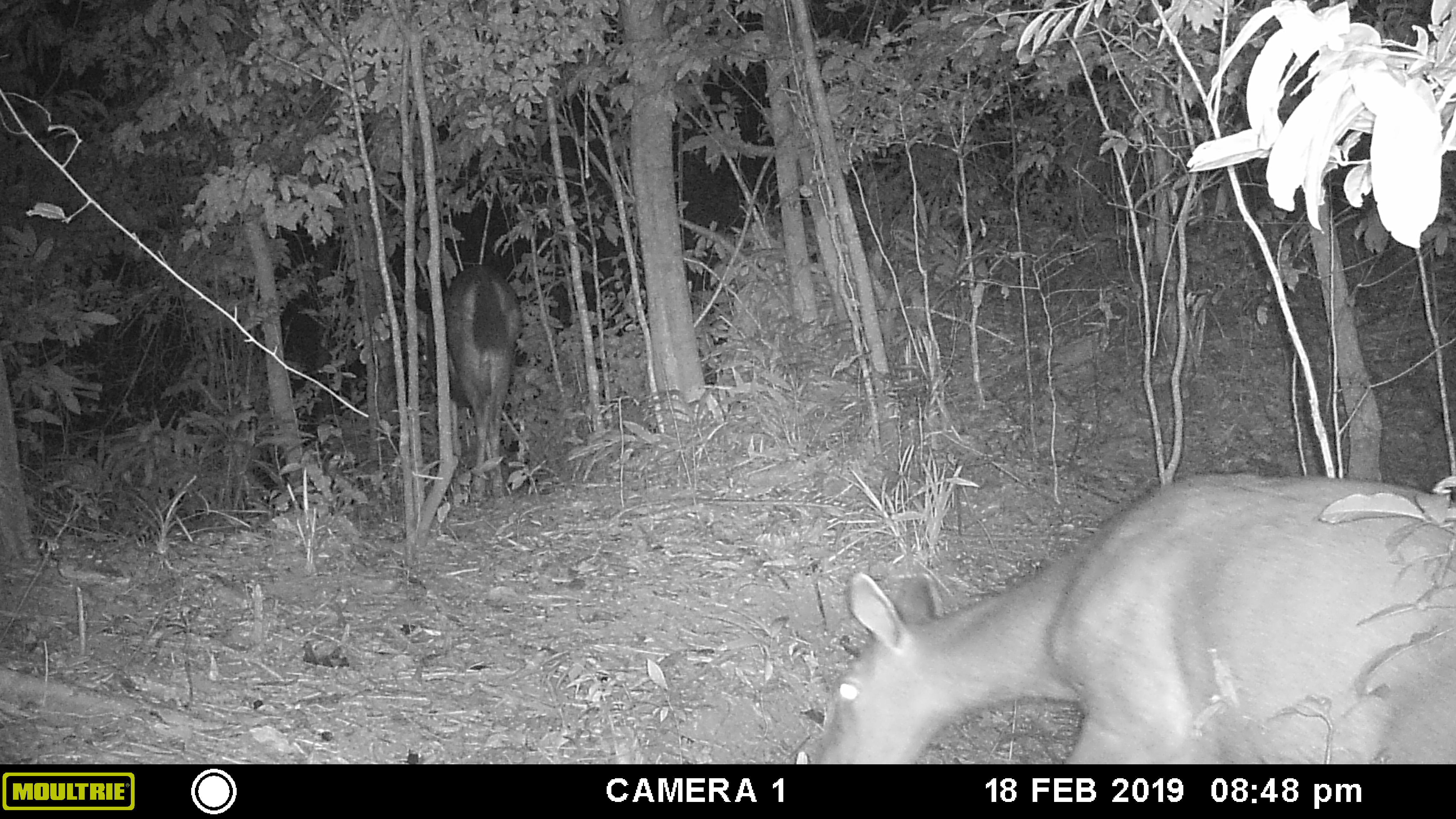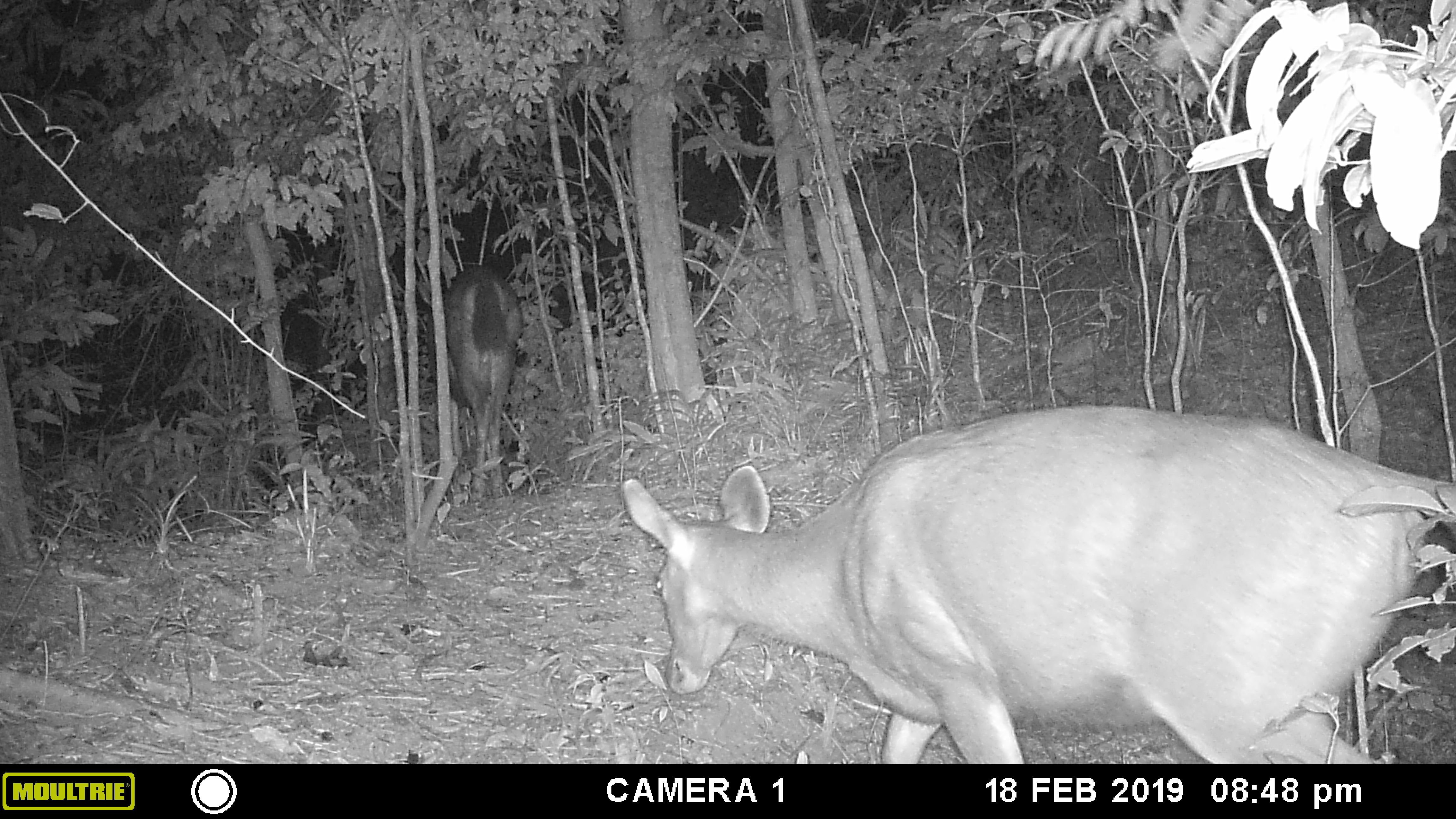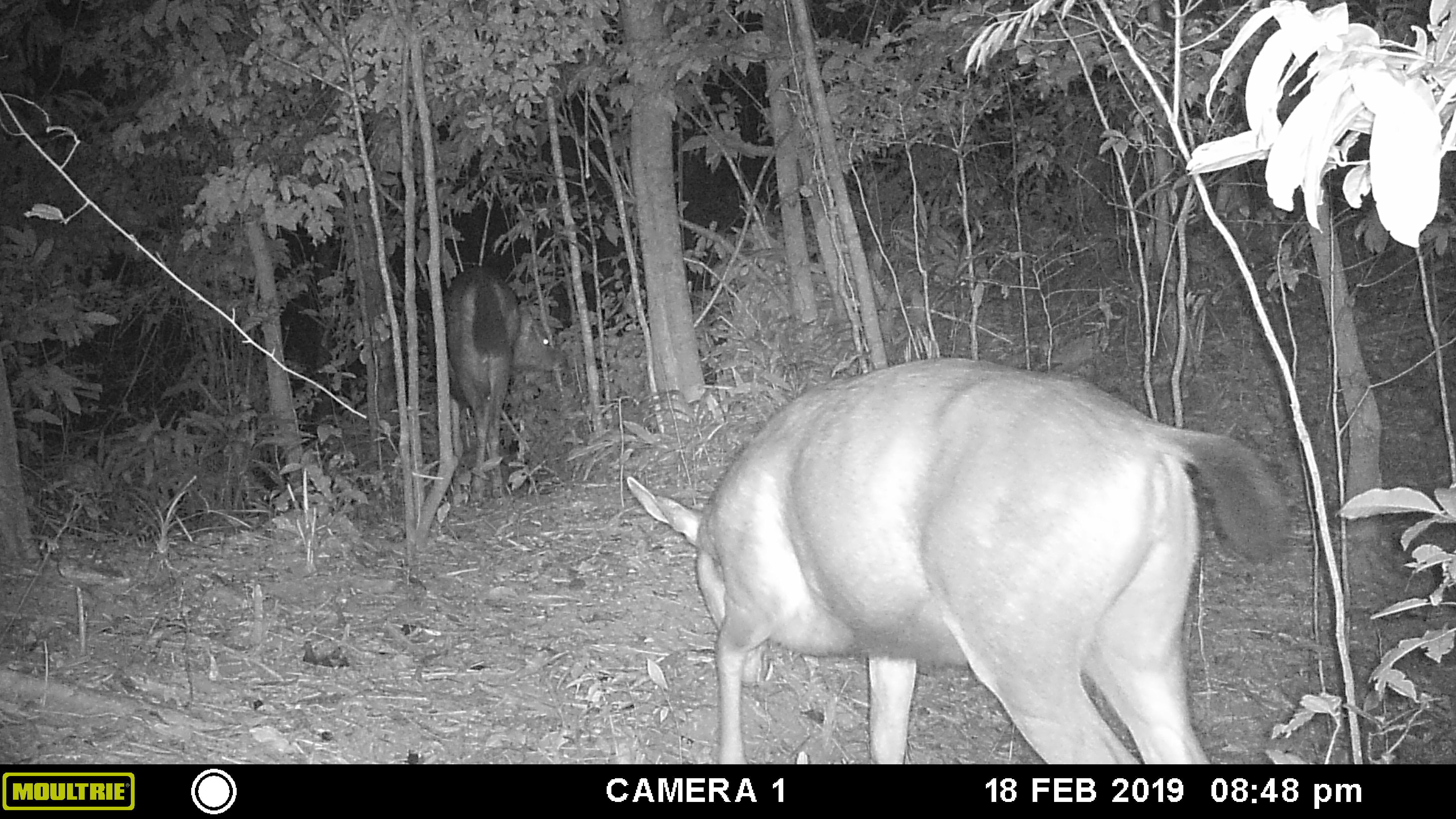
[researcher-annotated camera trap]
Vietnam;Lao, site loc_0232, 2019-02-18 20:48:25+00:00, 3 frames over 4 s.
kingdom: Animalia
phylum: Chordata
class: Mammalia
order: Artiodactyla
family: Cervidae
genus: Rusa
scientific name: Rusa unicolor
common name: sambar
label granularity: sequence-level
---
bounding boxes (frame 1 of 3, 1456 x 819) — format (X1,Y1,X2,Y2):
sambar: (810,470,1456,763); (401,264,523,495)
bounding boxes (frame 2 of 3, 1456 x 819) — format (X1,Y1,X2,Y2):
sambar: (620,402,1456,763); (424,264,523,495)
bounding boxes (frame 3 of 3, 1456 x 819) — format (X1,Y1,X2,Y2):
sambar: (625,355,1295,763); (440,261,568,506)